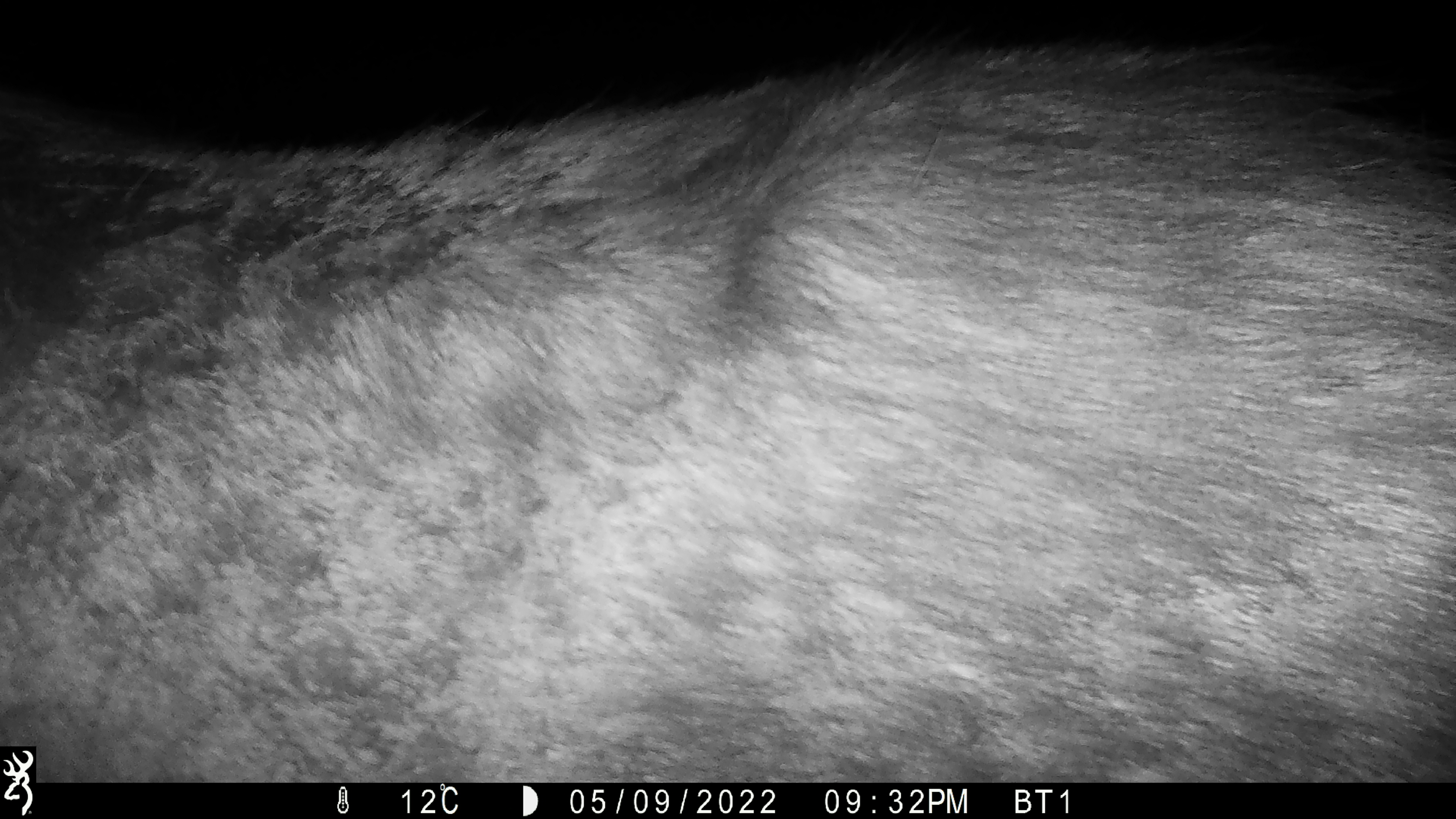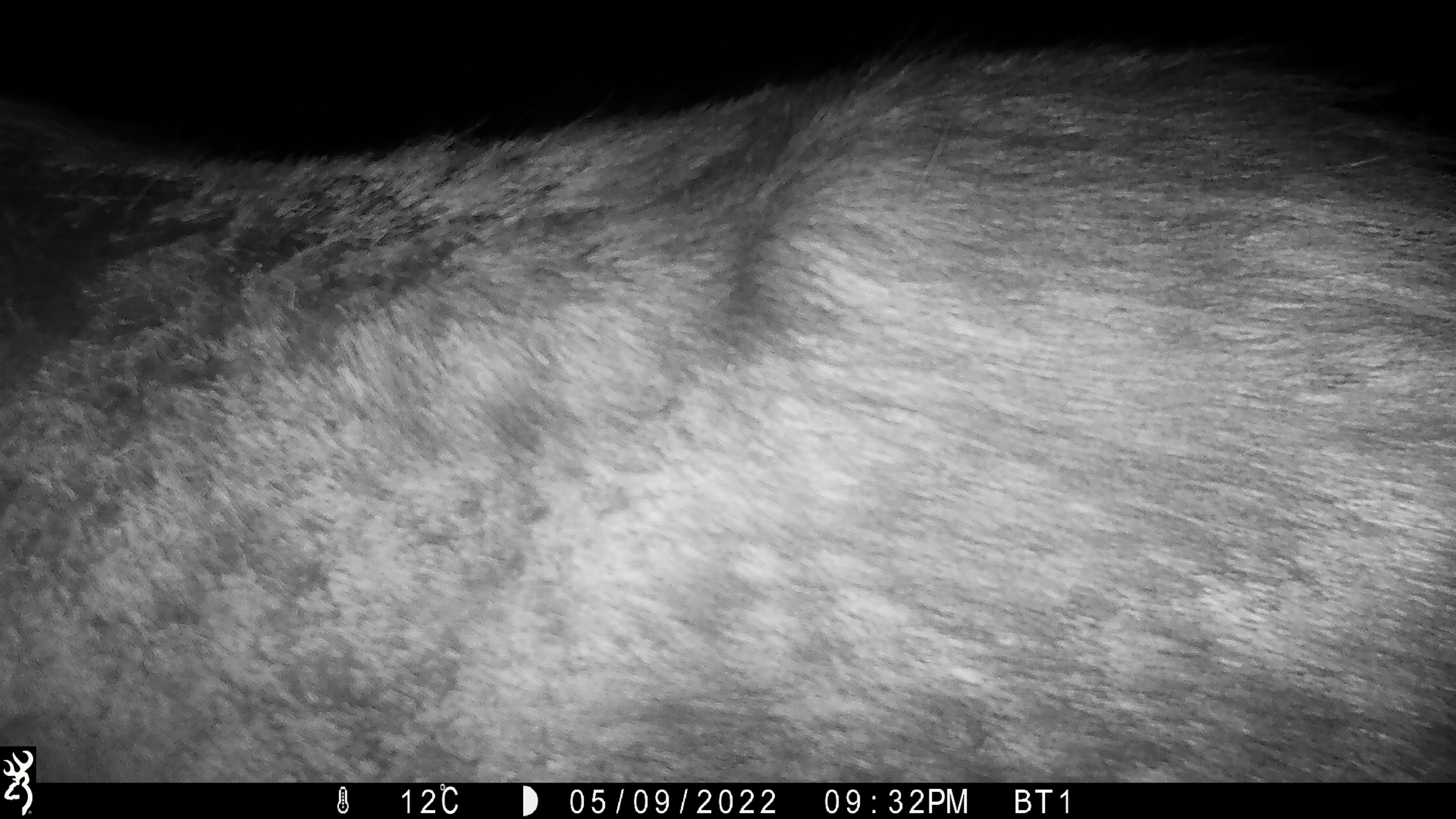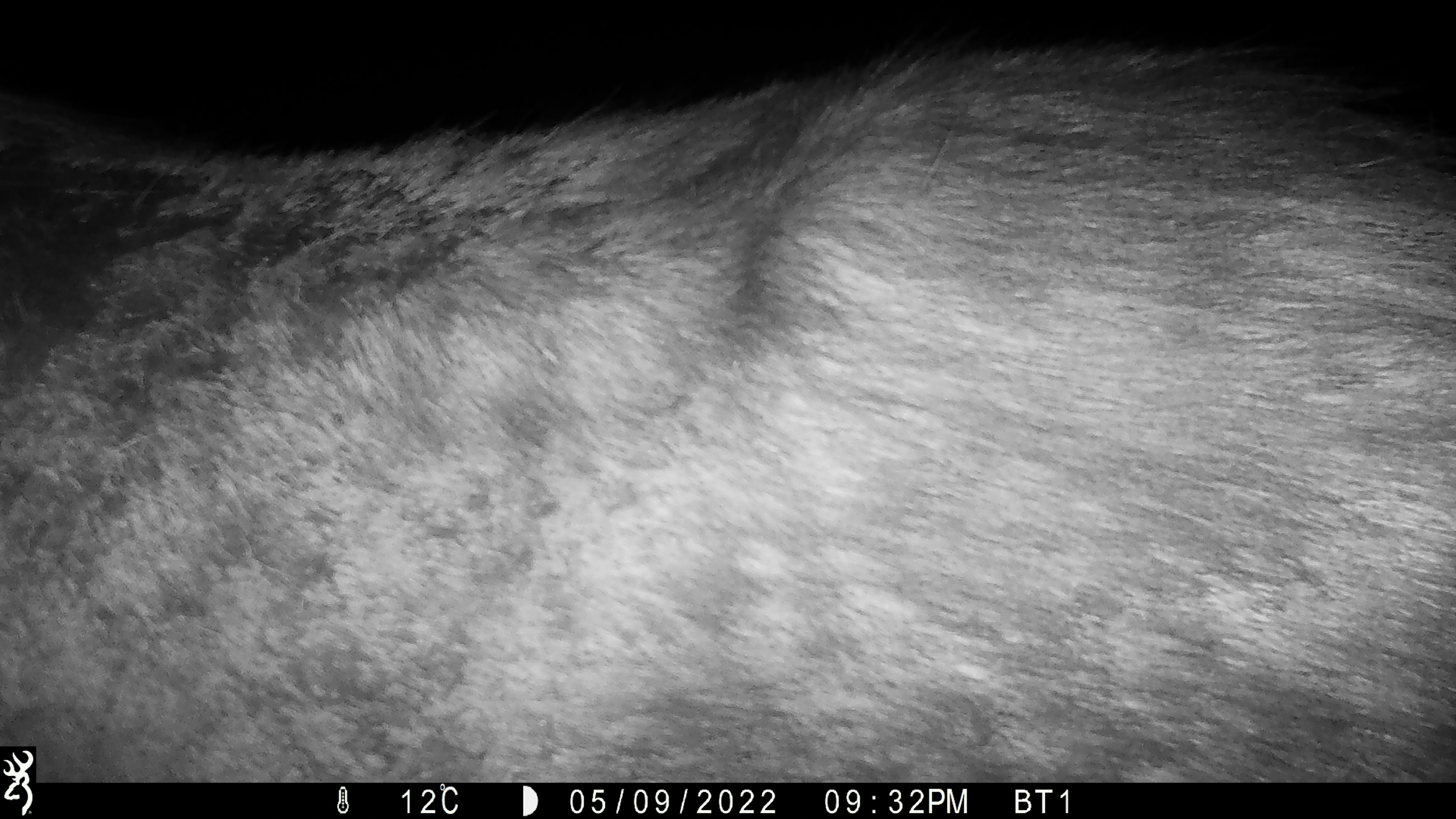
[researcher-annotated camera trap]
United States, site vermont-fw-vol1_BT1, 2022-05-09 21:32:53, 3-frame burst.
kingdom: Animalia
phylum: Chordata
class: Mammalia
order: Artiodactyla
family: Cervidae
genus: Alces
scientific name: Alces alces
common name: moose